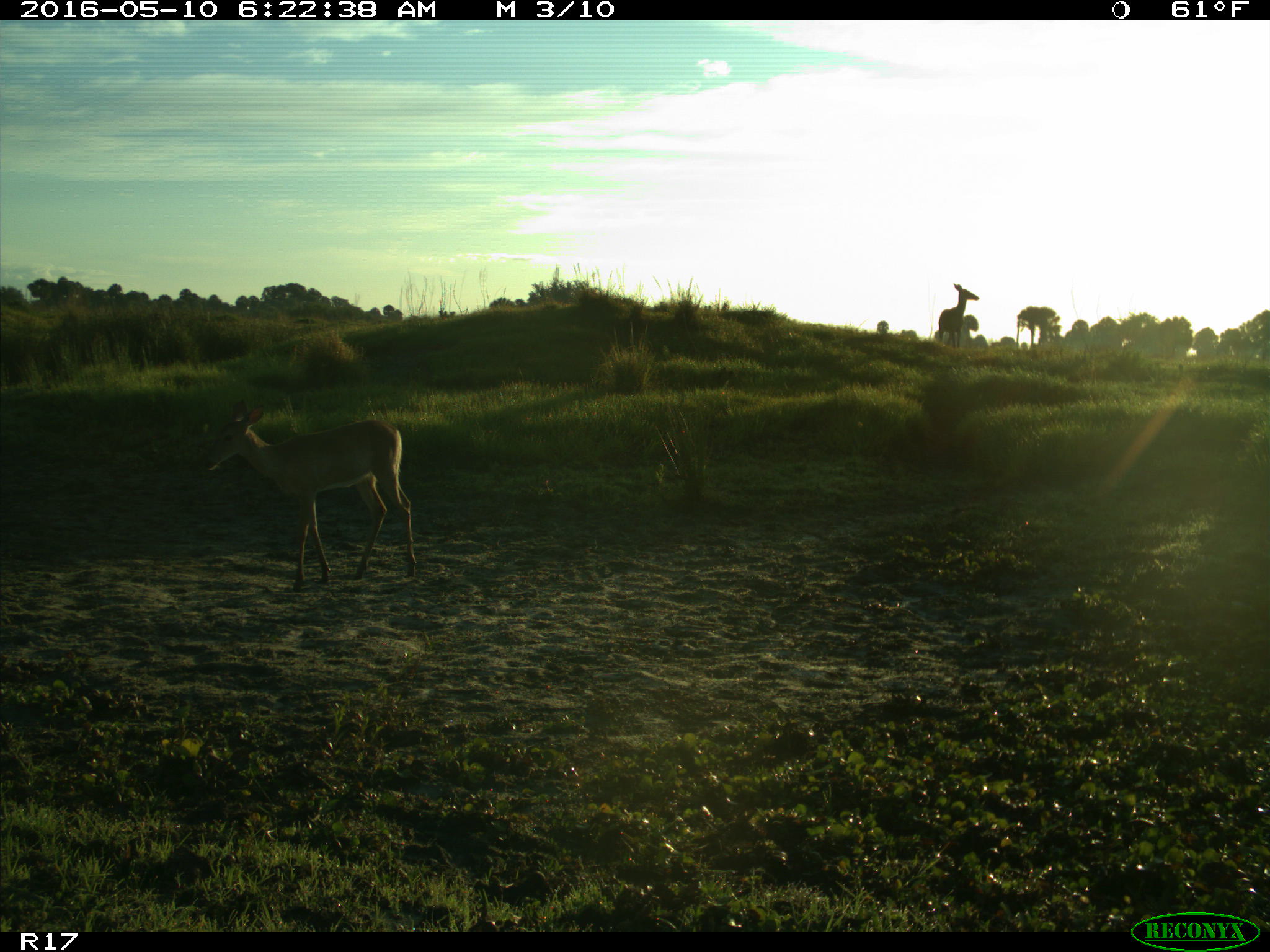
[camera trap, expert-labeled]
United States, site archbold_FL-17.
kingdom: Animalia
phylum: Chordata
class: Mammalia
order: Artiodactyla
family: Cervidae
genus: Odocoileus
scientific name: Odocoileus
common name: deer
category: unidentified deer